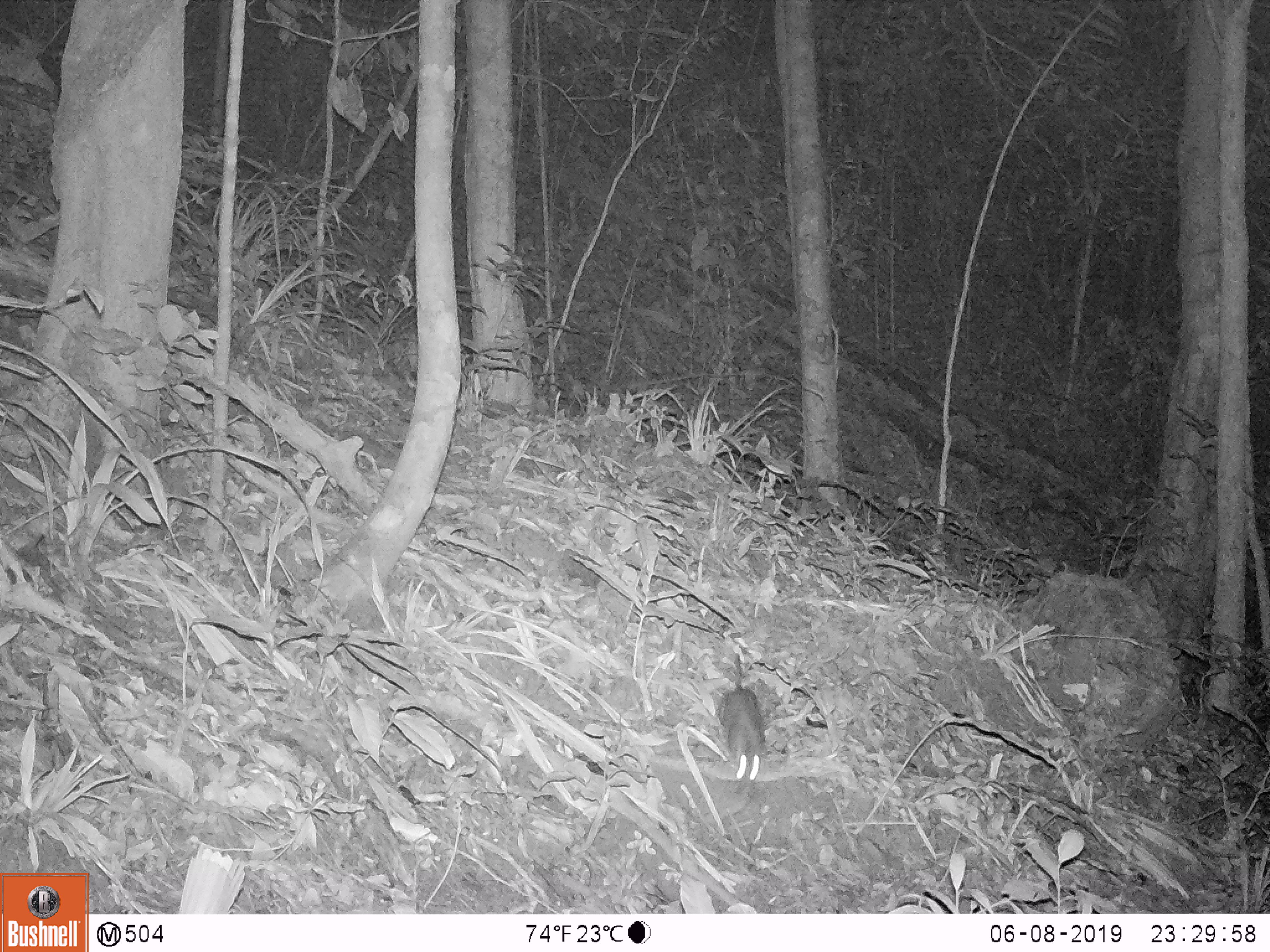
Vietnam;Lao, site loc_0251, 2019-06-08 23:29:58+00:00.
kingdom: Animalia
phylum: Chordata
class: Mammalia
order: Rodentia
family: Muridae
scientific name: Muridae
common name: old-world mice and rats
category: unidentified murid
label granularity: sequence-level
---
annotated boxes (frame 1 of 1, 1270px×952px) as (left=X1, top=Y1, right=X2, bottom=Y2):
unidentified murid: (left=717, top=653, right=768, bottom=782)